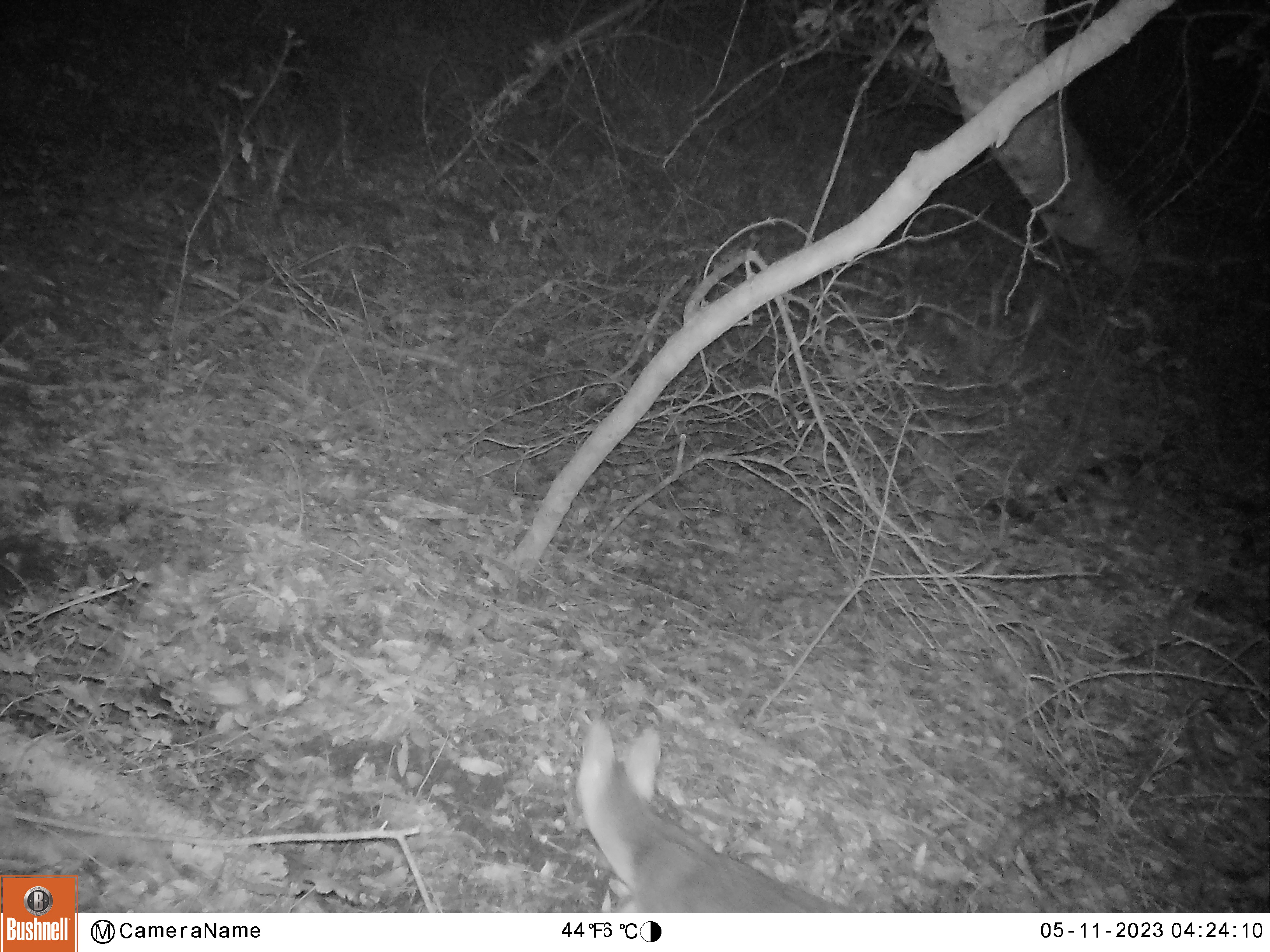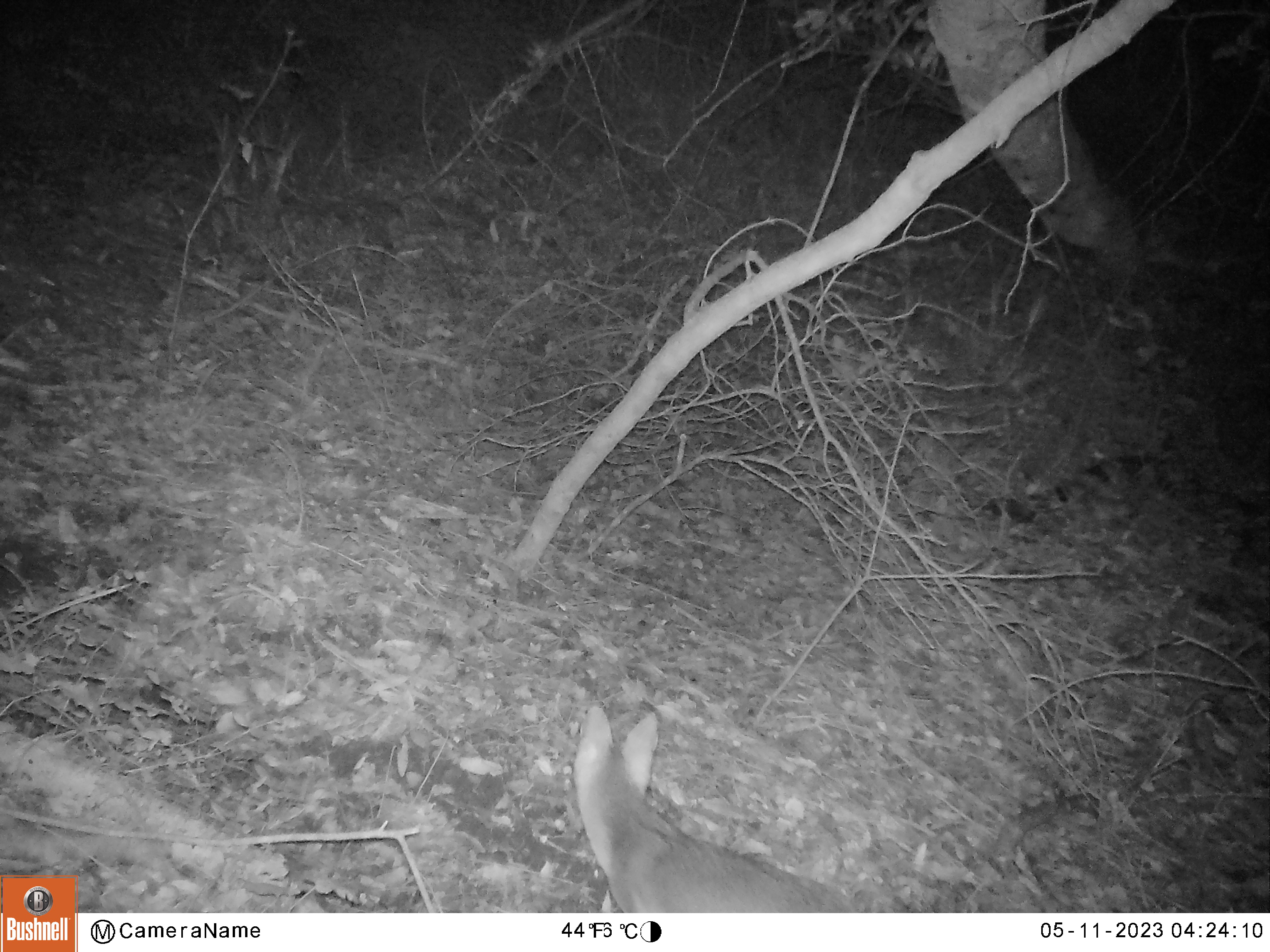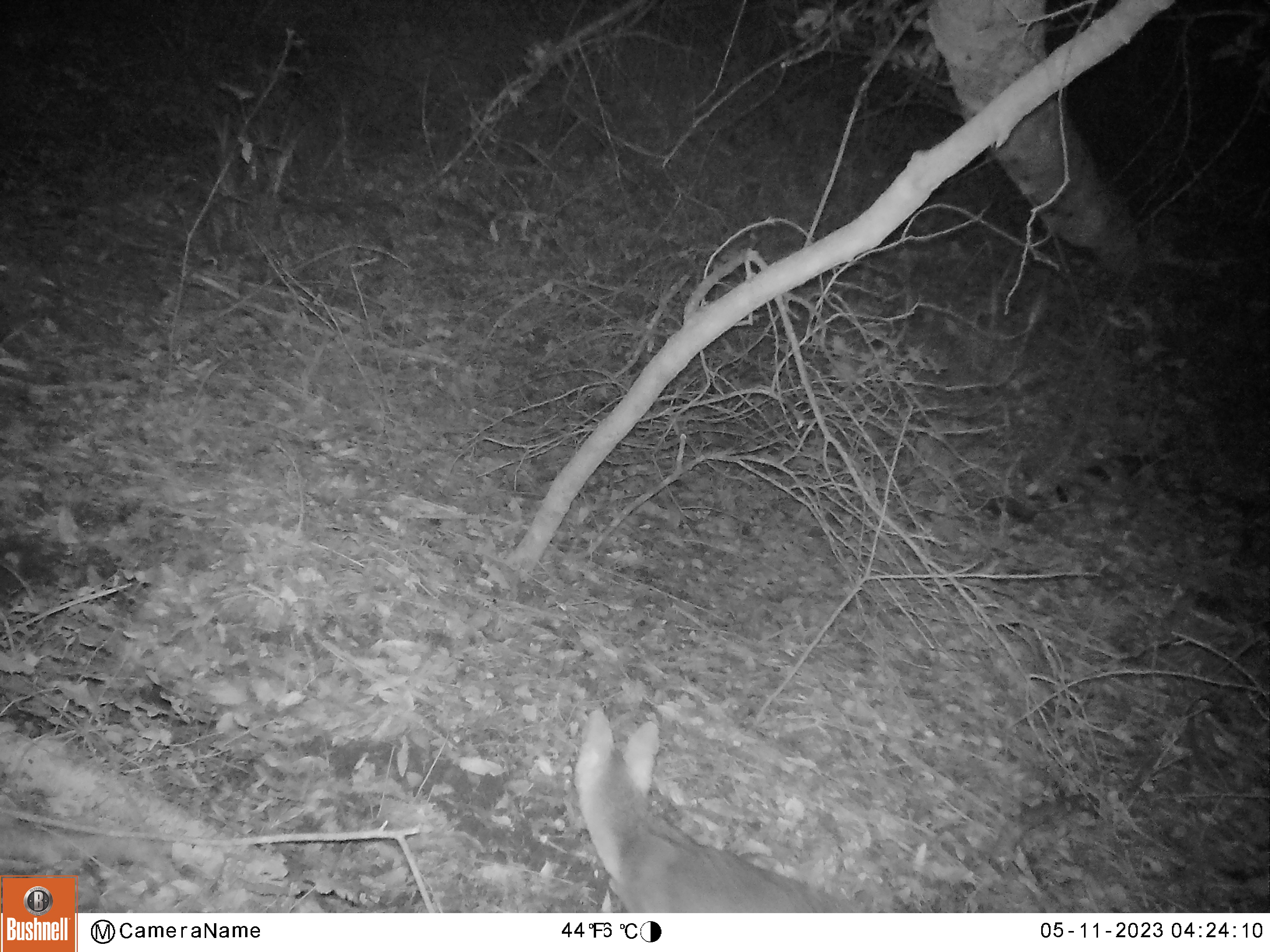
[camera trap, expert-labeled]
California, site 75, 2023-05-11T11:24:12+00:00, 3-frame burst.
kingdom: Animalia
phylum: Chordata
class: Mammalia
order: Carnivora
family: Canidae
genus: Urocyon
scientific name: Urocyon cinereoargenteus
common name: gray fox